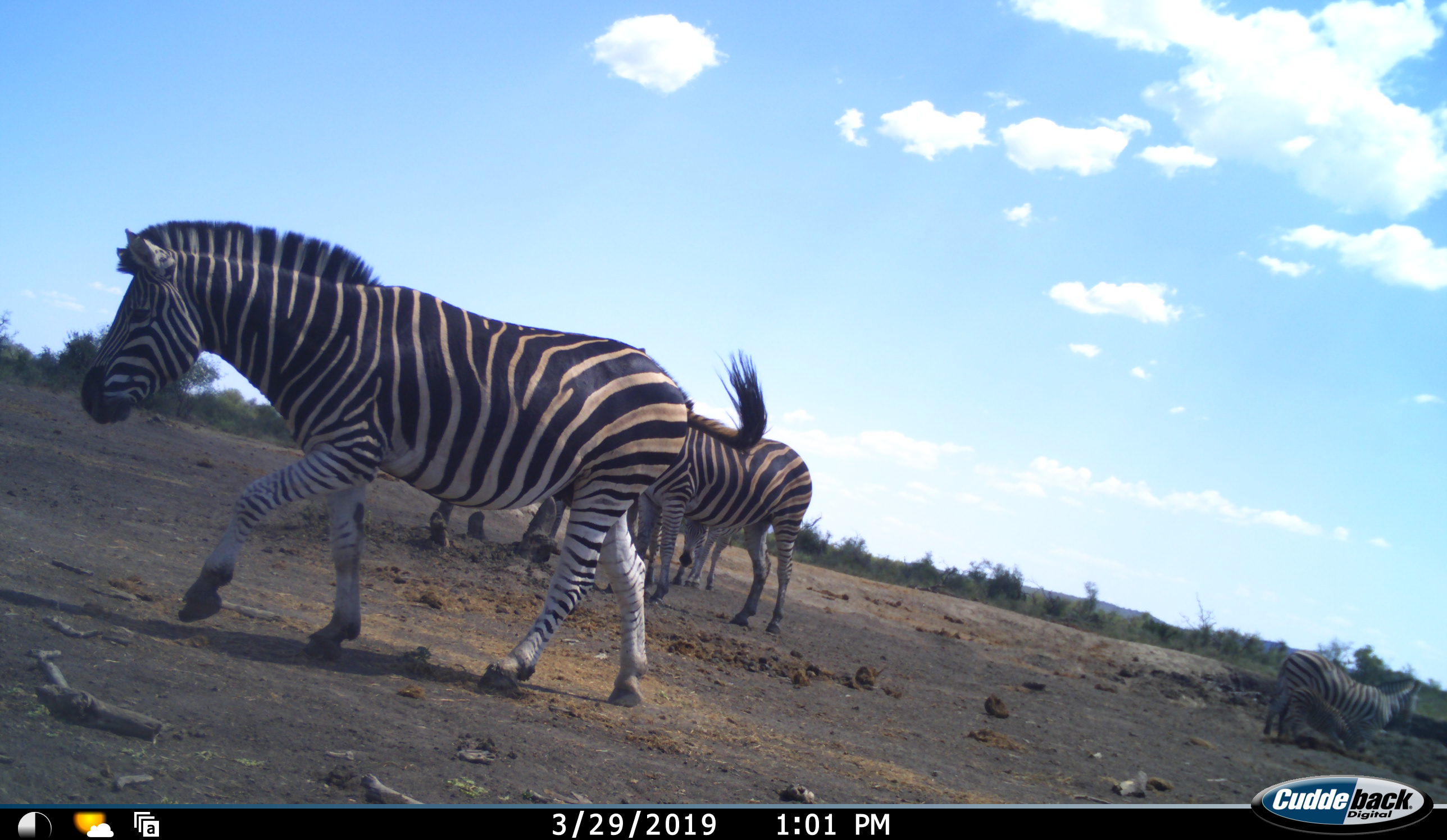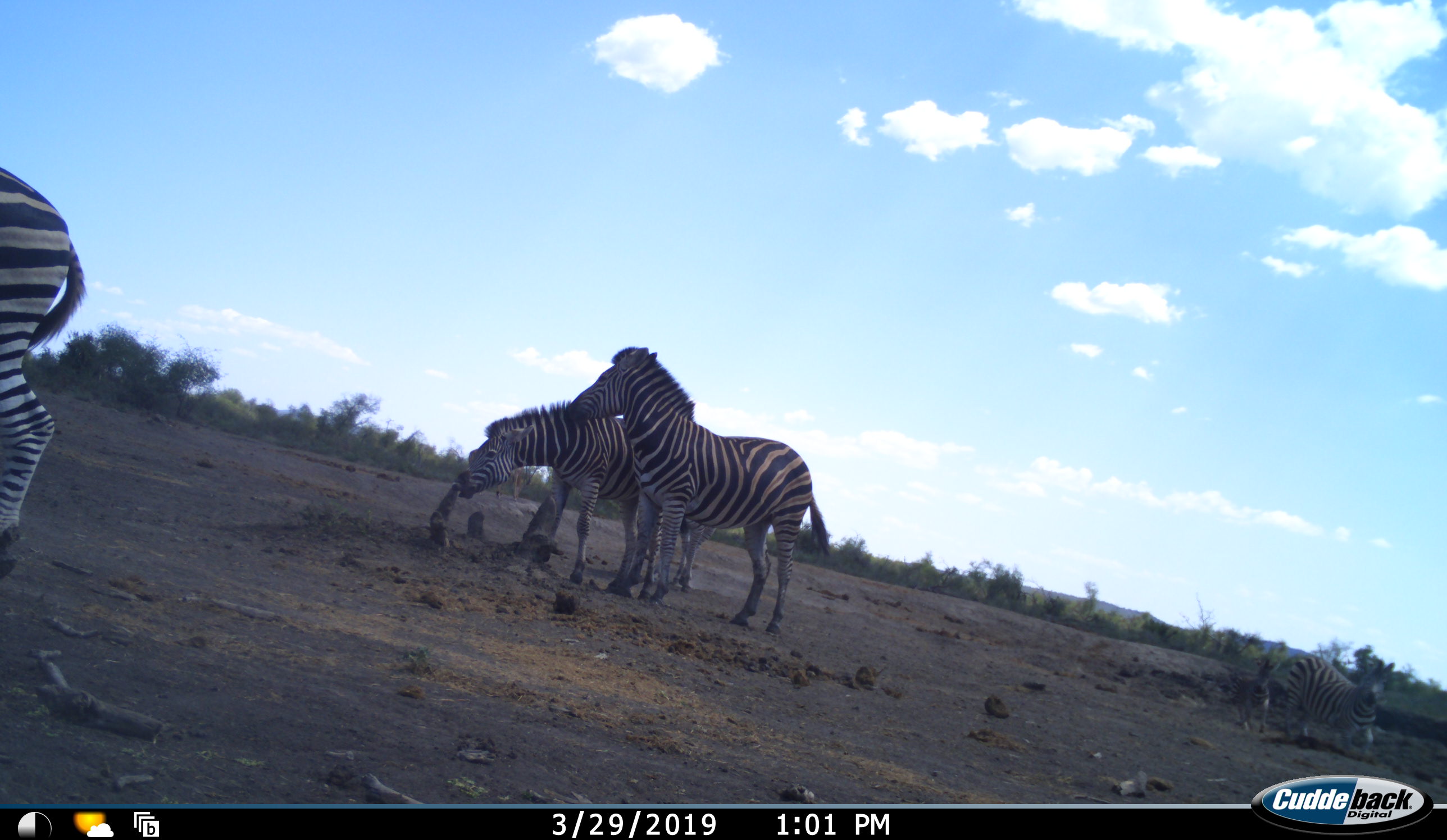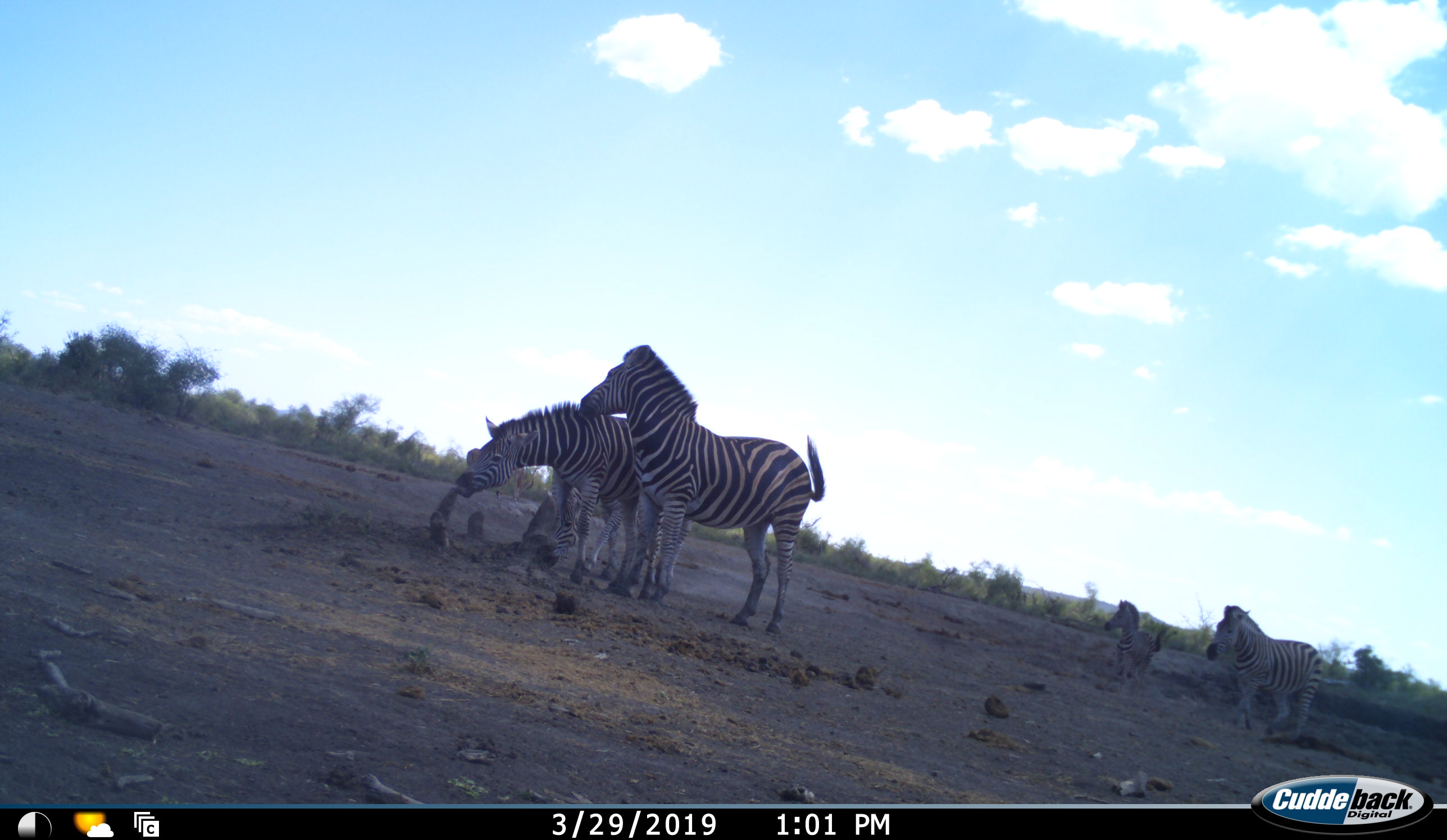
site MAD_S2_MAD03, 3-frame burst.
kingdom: Animalia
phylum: Chordata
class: Mammalia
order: Perissodactyla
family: Equidae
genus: Equus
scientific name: Equus quagga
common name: plains zebra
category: zebraplains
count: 5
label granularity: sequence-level